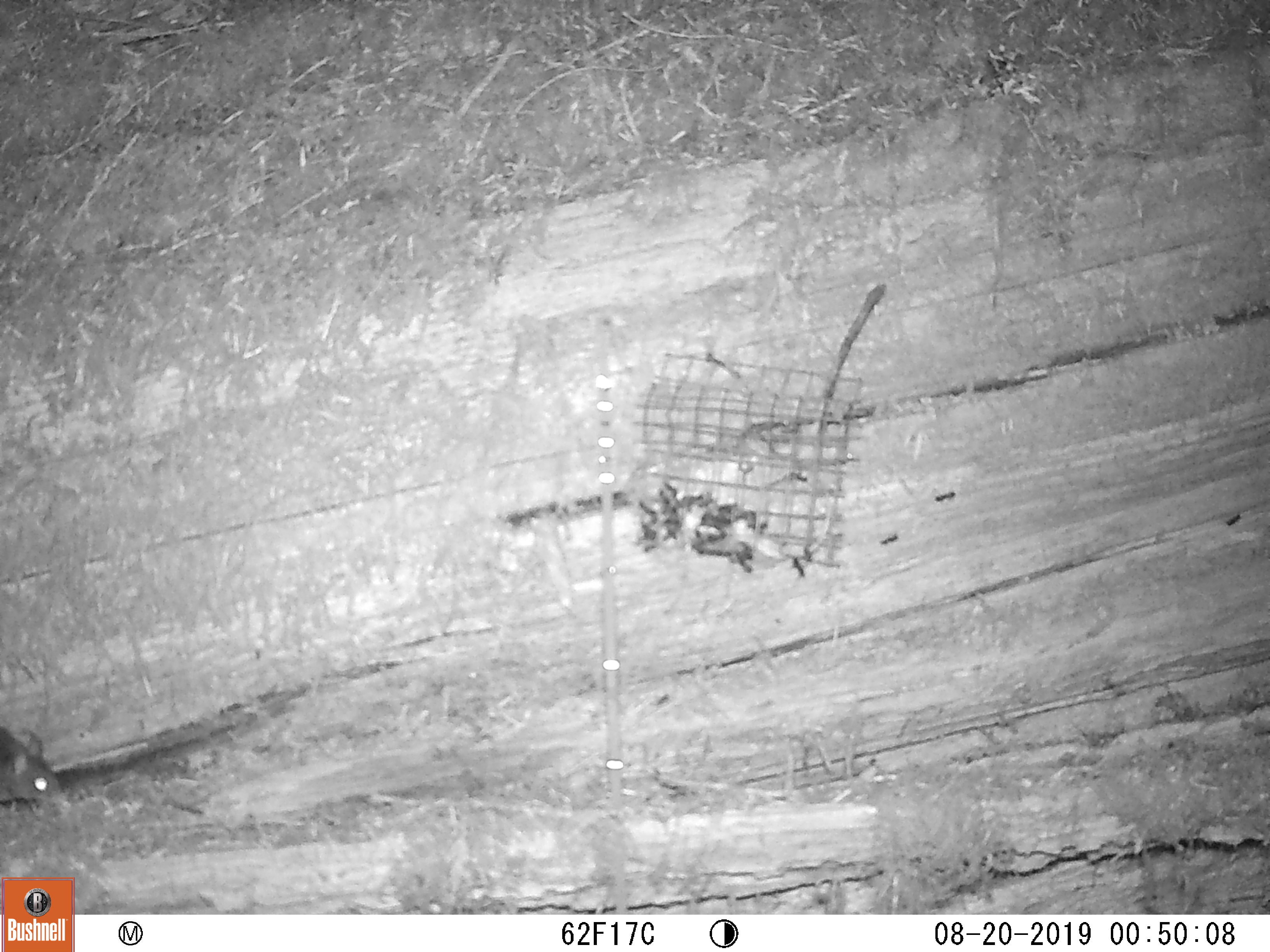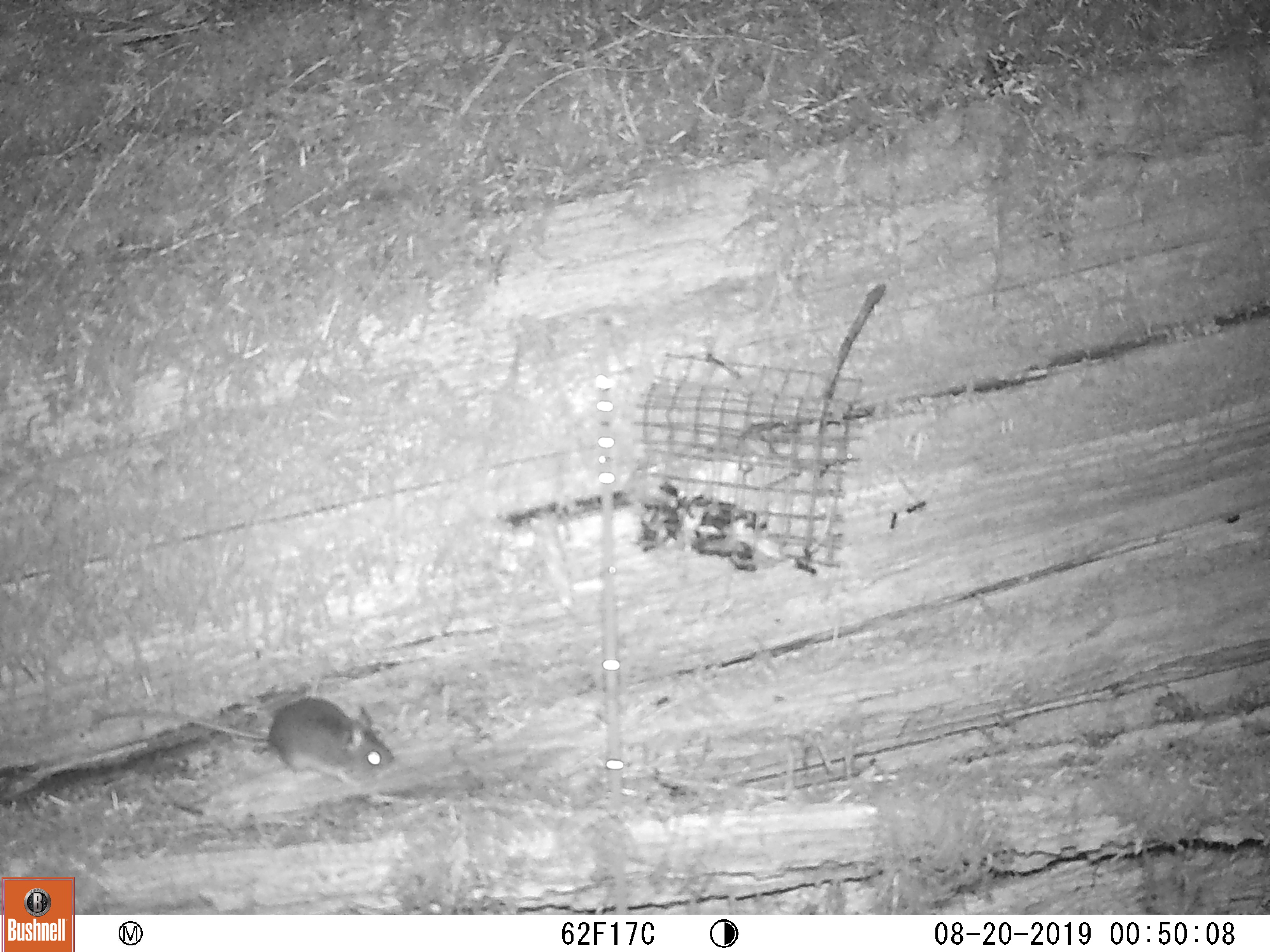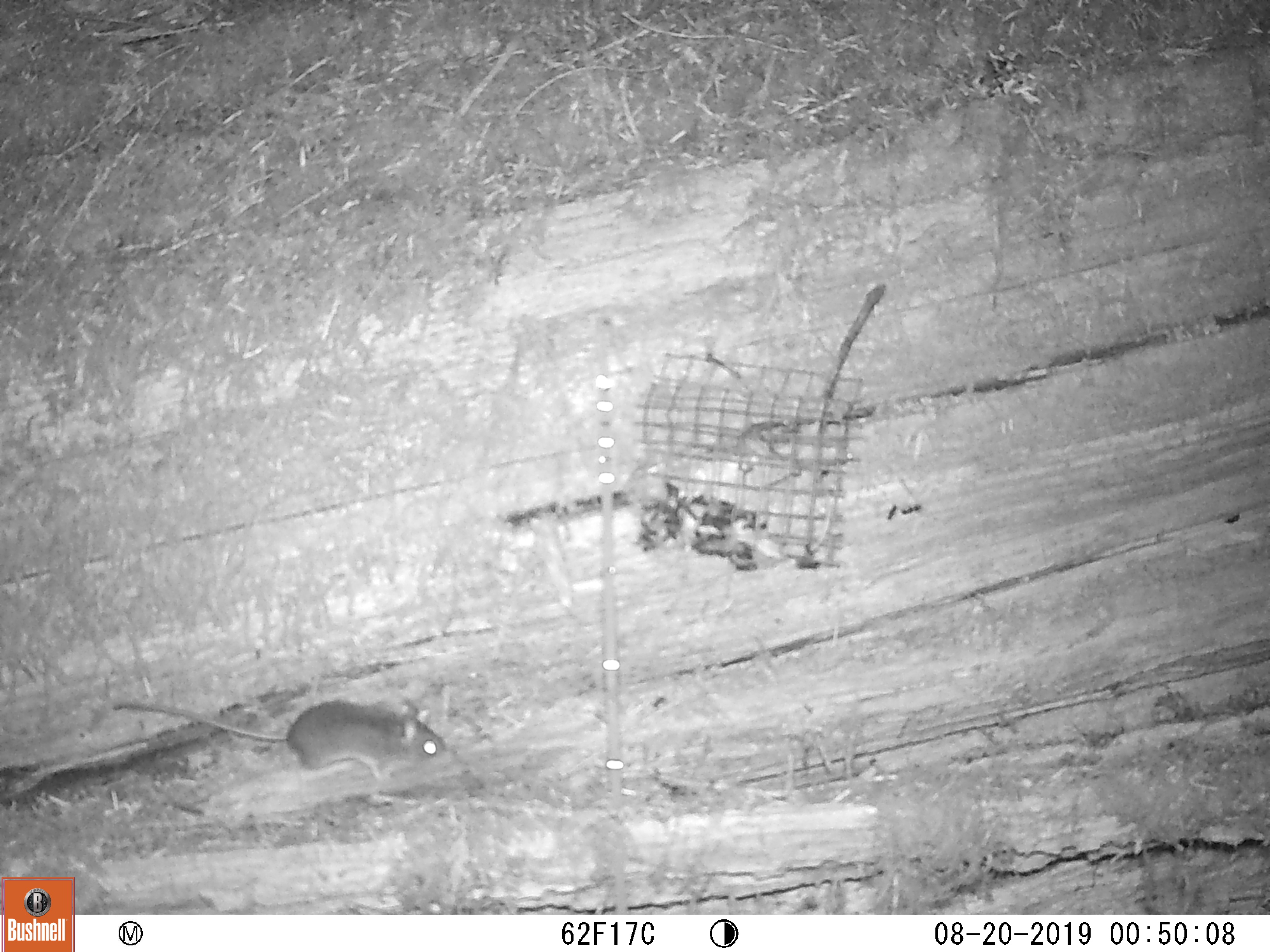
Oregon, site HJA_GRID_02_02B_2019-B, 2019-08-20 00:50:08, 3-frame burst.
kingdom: Animalia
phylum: Chordata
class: Mammalia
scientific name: Mammalia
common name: small mammal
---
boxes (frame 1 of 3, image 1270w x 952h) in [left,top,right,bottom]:
small mammal: [5,720,69,826]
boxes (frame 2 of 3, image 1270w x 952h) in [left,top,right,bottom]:
small mammal: [132,685,421,795]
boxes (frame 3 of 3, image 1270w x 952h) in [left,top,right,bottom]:
small mammal: [99,693,488,803]